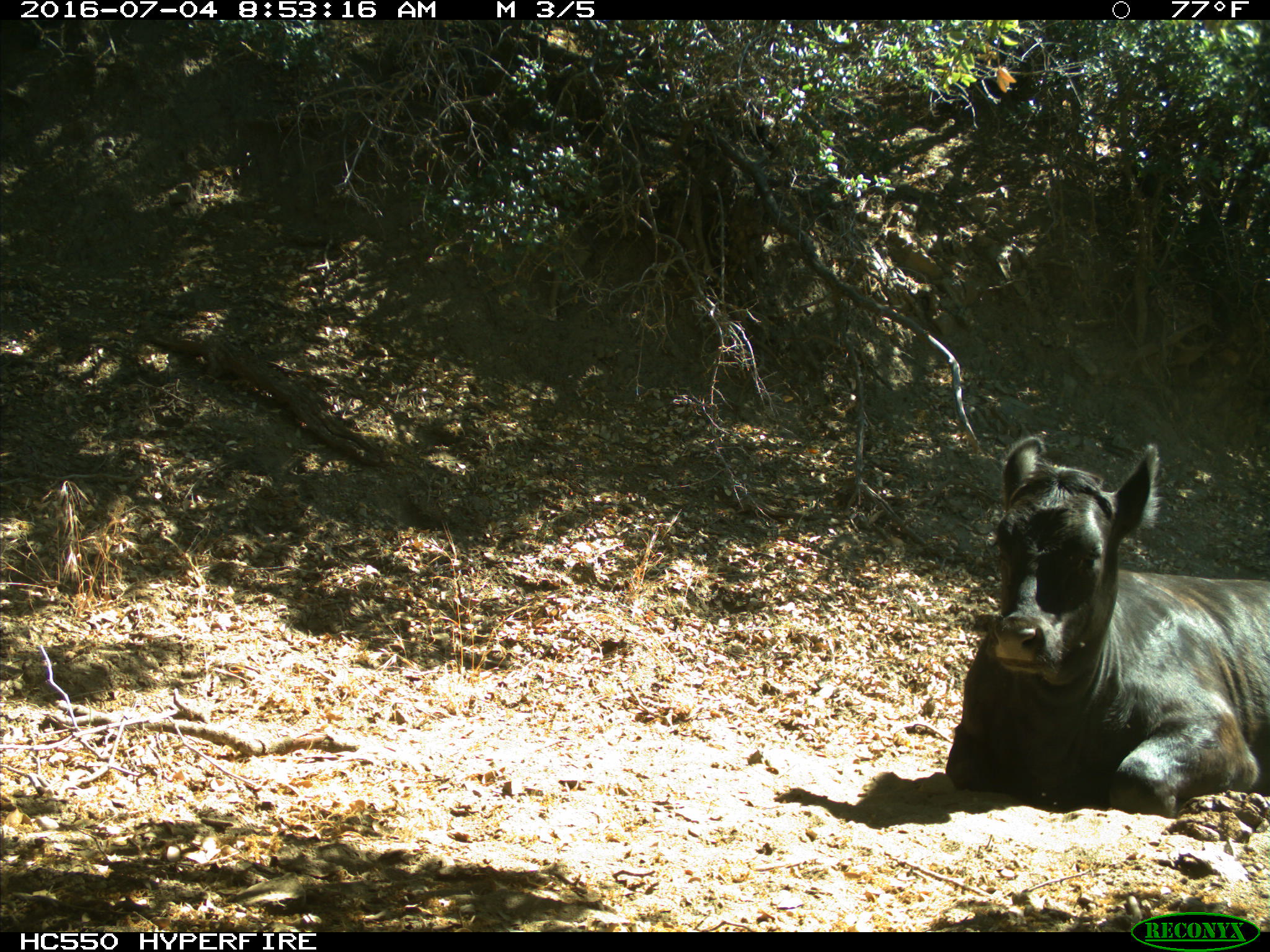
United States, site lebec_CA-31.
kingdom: Animalia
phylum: Chordata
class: Mammalia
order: Artiodactyla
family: Bovidae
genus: Bos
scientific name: Bos taurus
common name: domestic cow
Bos taurus (domestic cow).